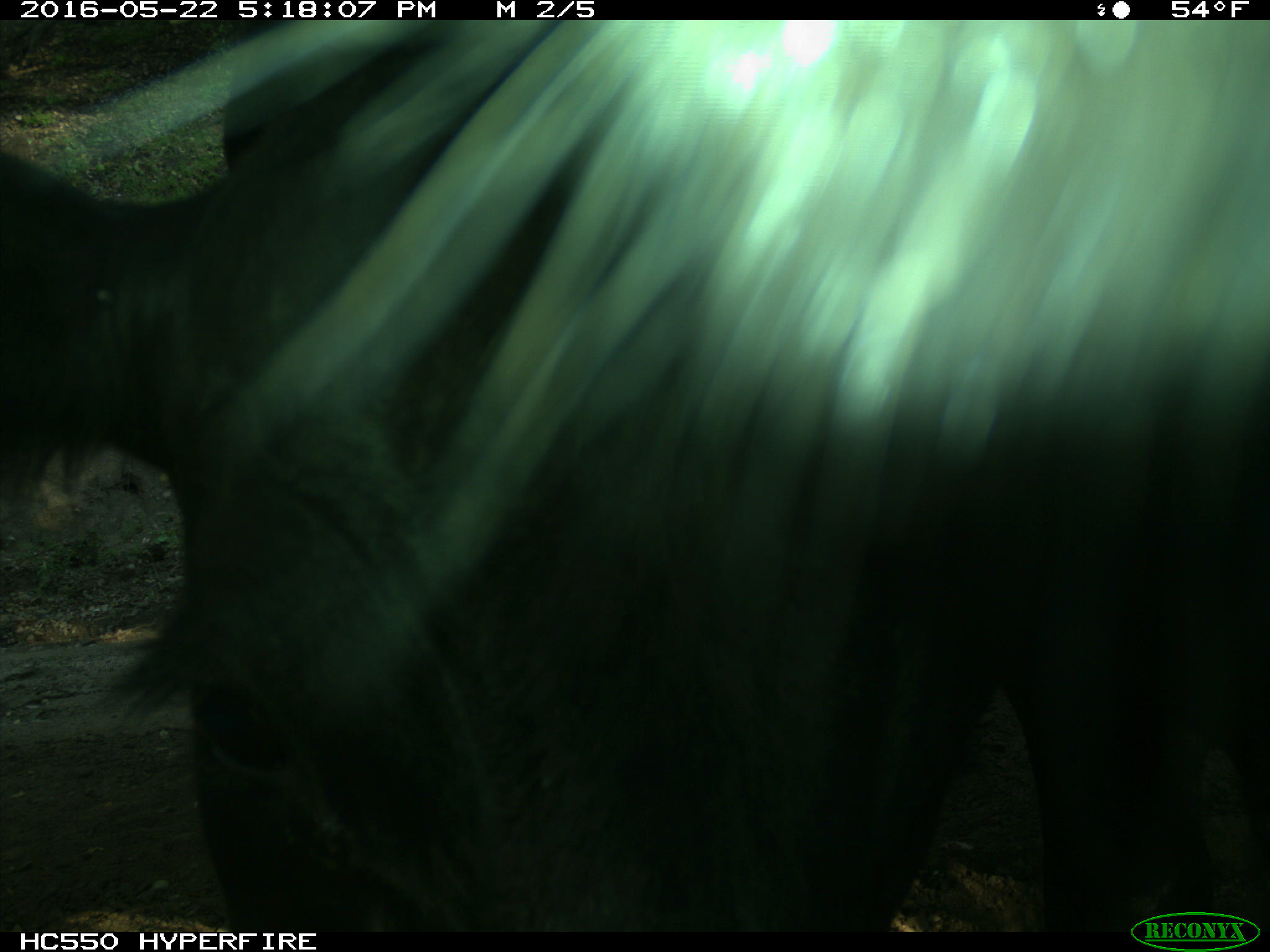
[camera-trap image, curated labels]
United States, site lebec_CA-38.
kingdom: Animalia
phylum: Chordata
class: Mammalia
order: Artiodactyla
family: Bovidae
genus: Bos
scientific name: Bos taurus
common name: domestic cow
Bos taurus (domestic cow).